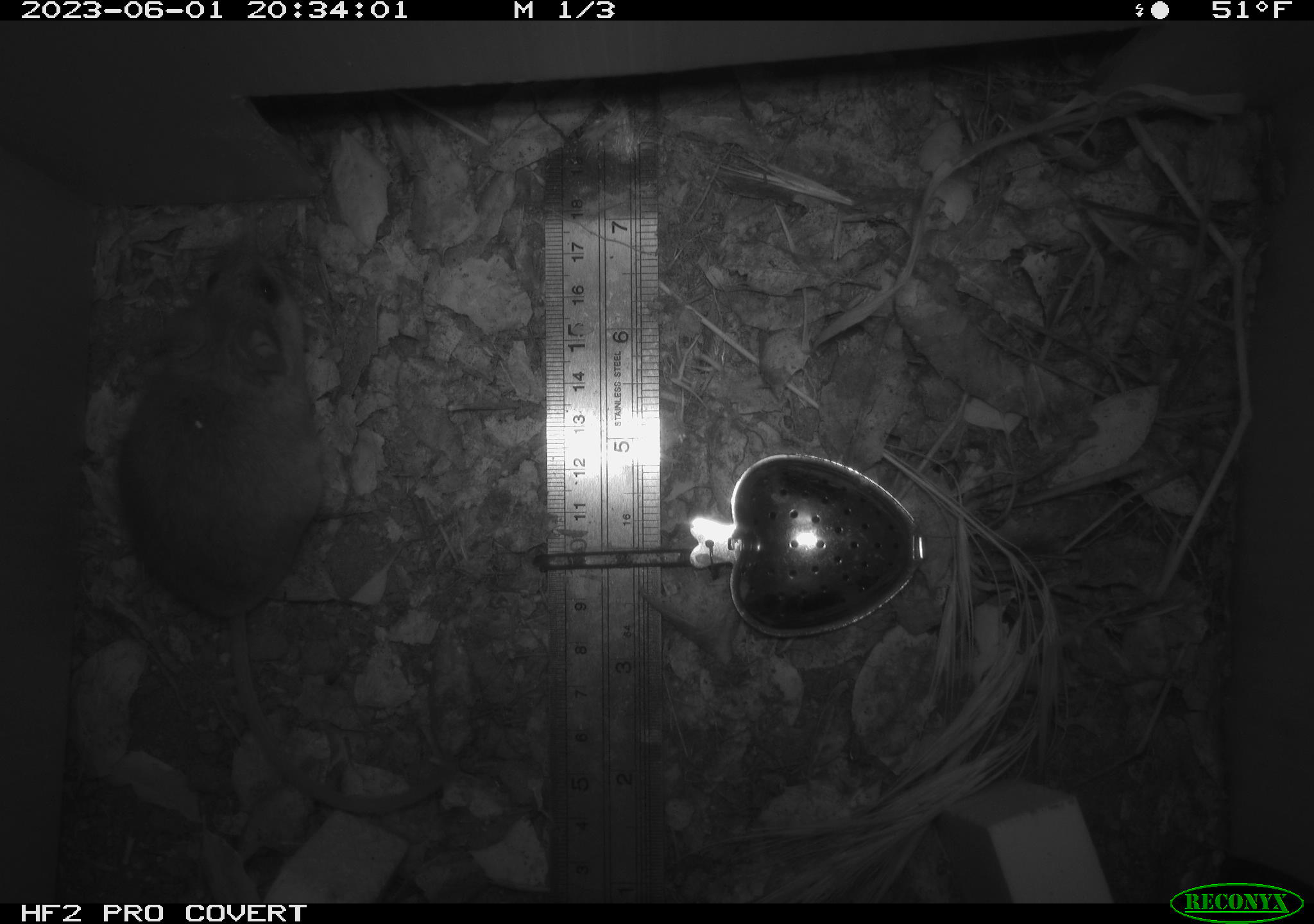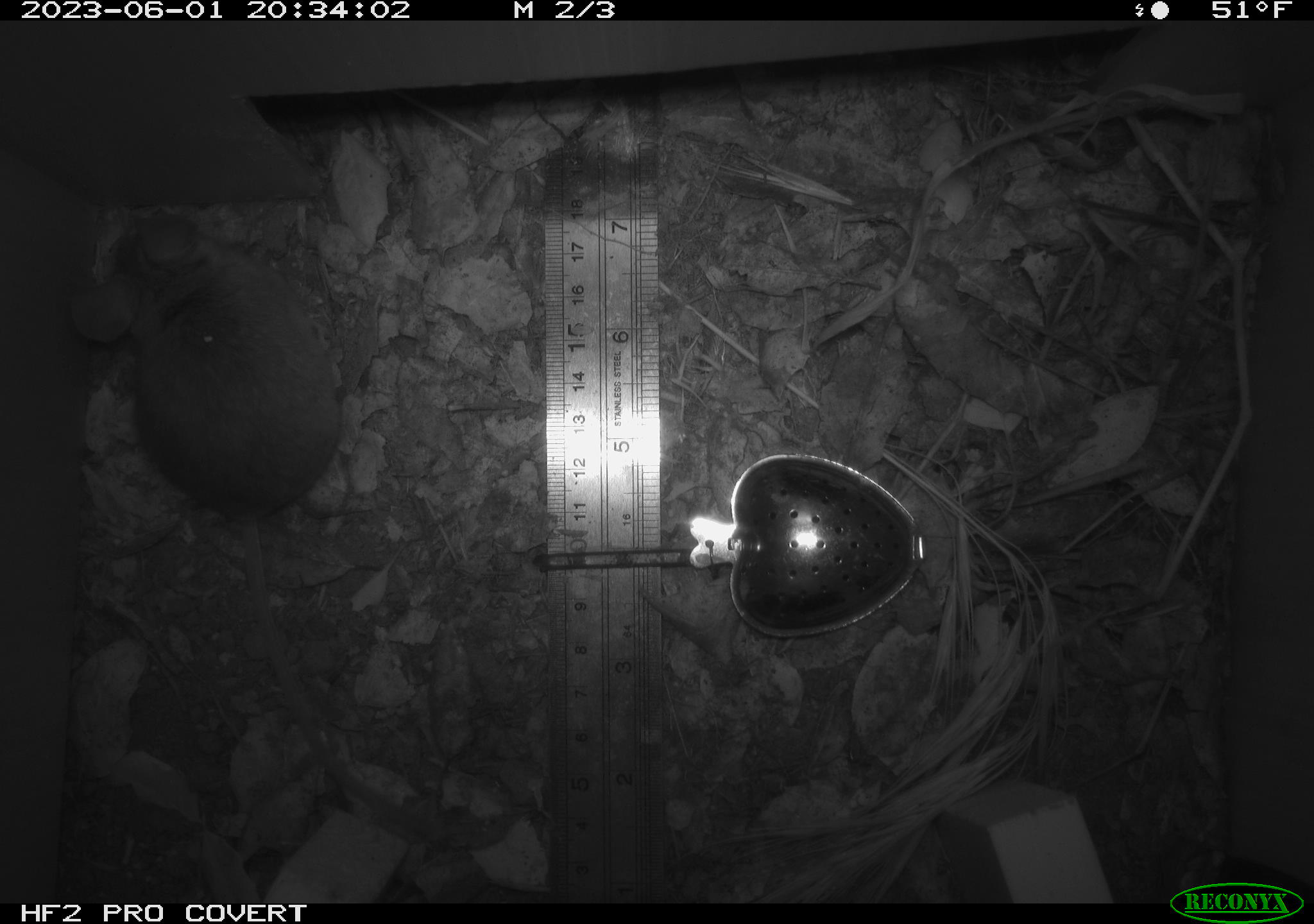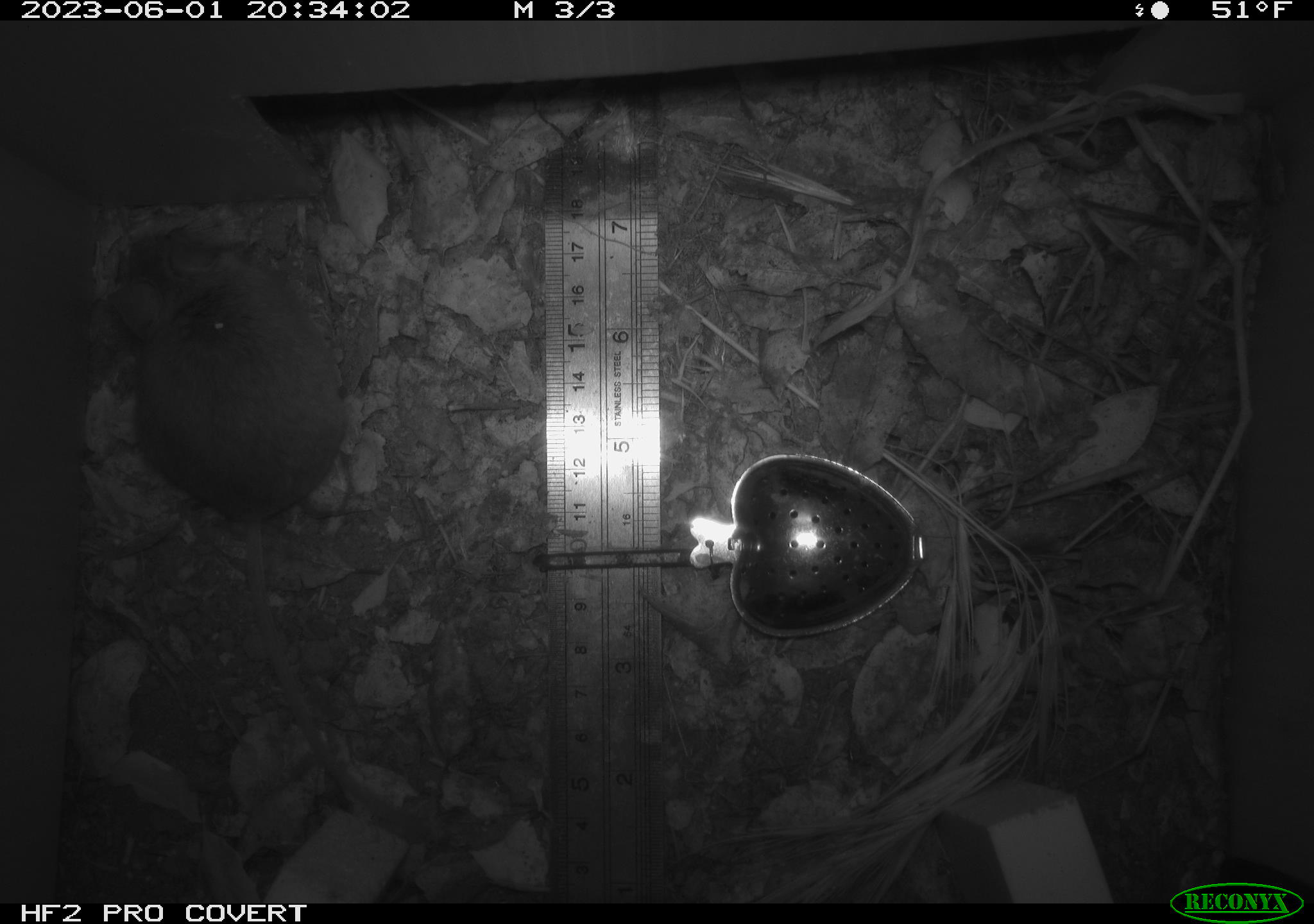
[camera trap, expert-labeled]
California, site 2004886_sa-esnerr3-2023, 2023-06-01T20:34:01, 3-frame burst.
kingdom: Animalia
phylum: Chordata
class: Mammalia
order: Rodentia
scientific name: Rodentia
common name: mouse species